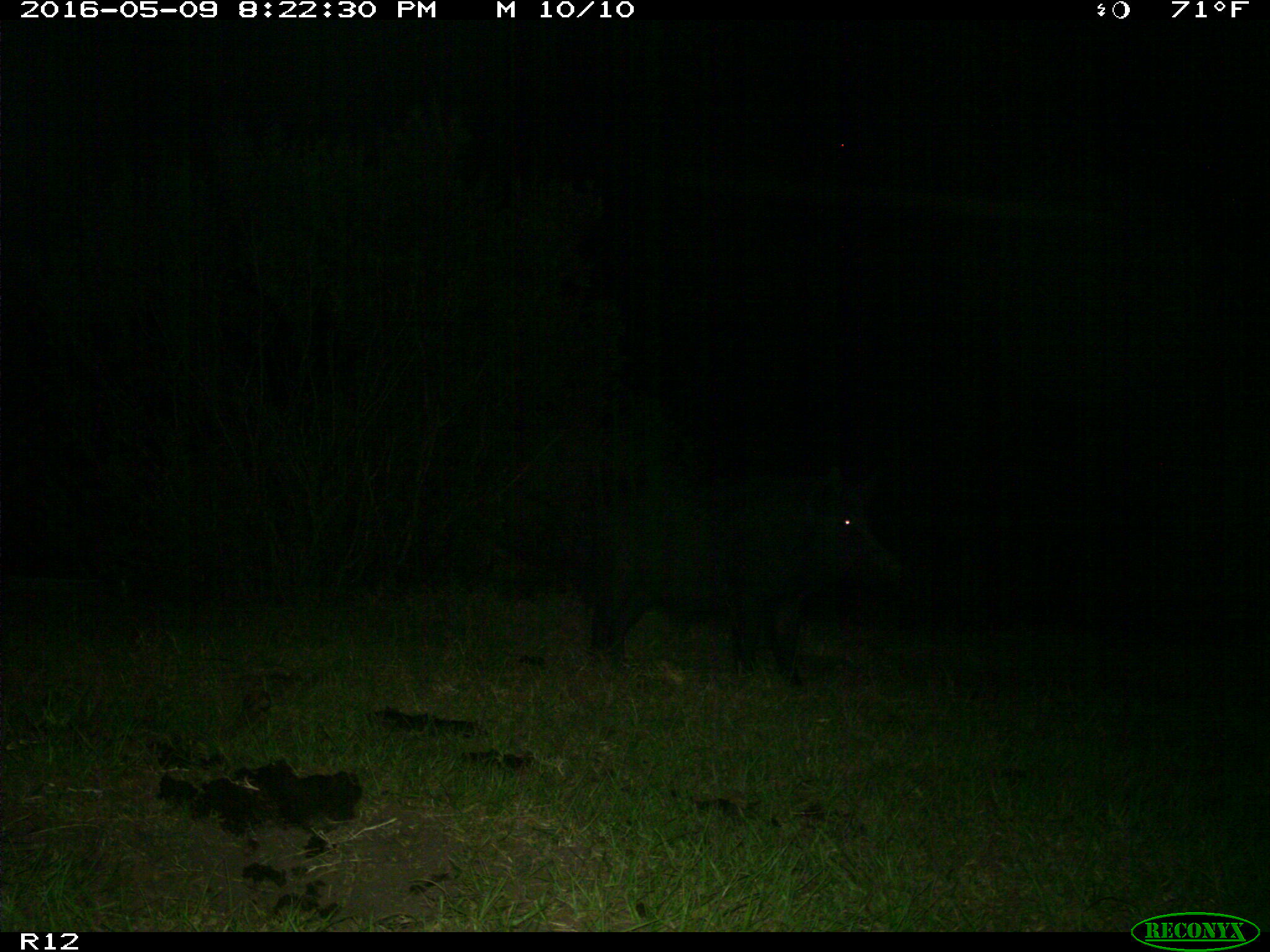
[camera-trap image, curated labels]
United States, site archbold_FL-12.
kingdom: Animalia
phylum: Chordata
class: Mammalia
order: Artiodactyla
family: Suidae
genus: Sus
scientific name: Sus scrofa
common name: wild boar